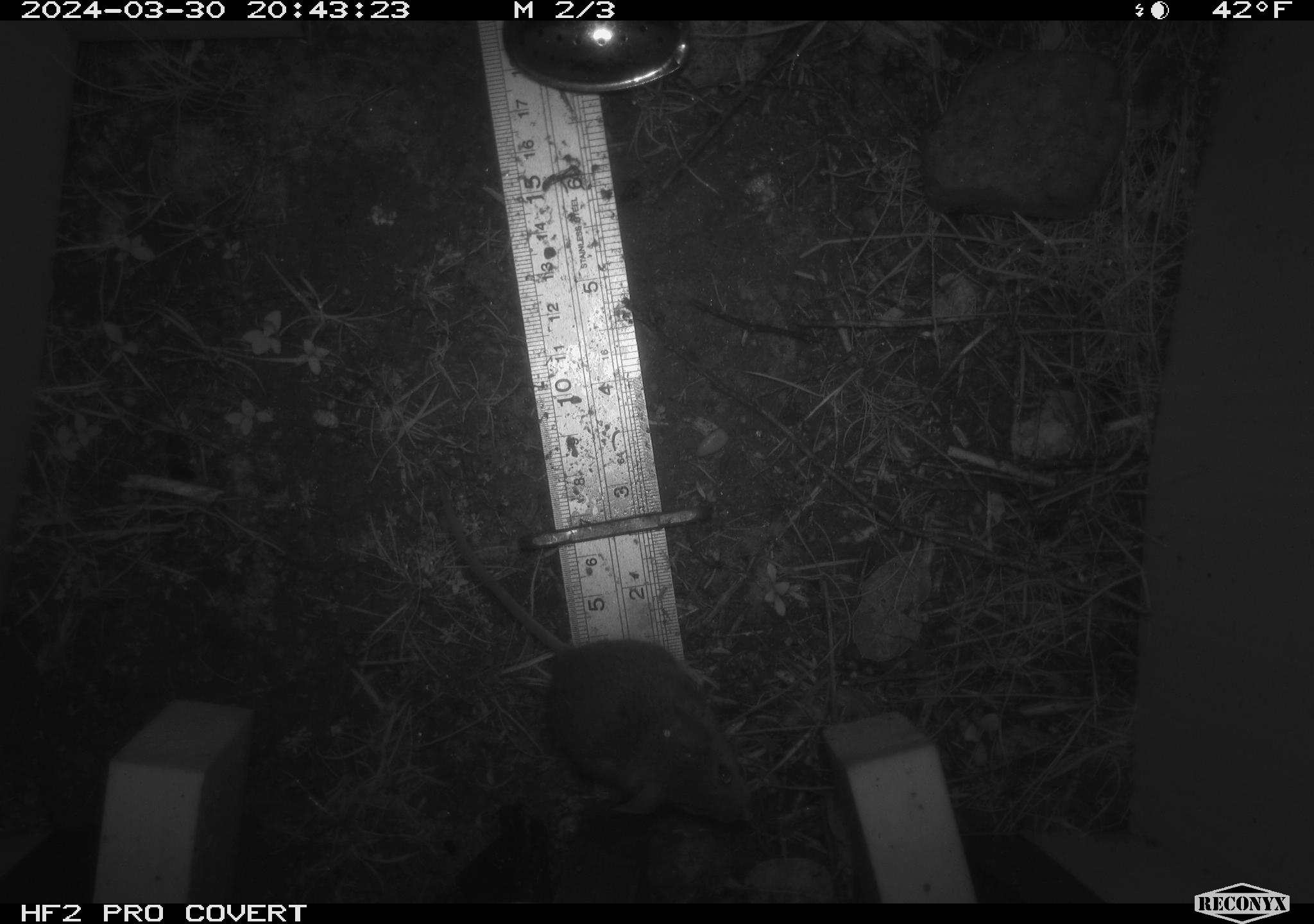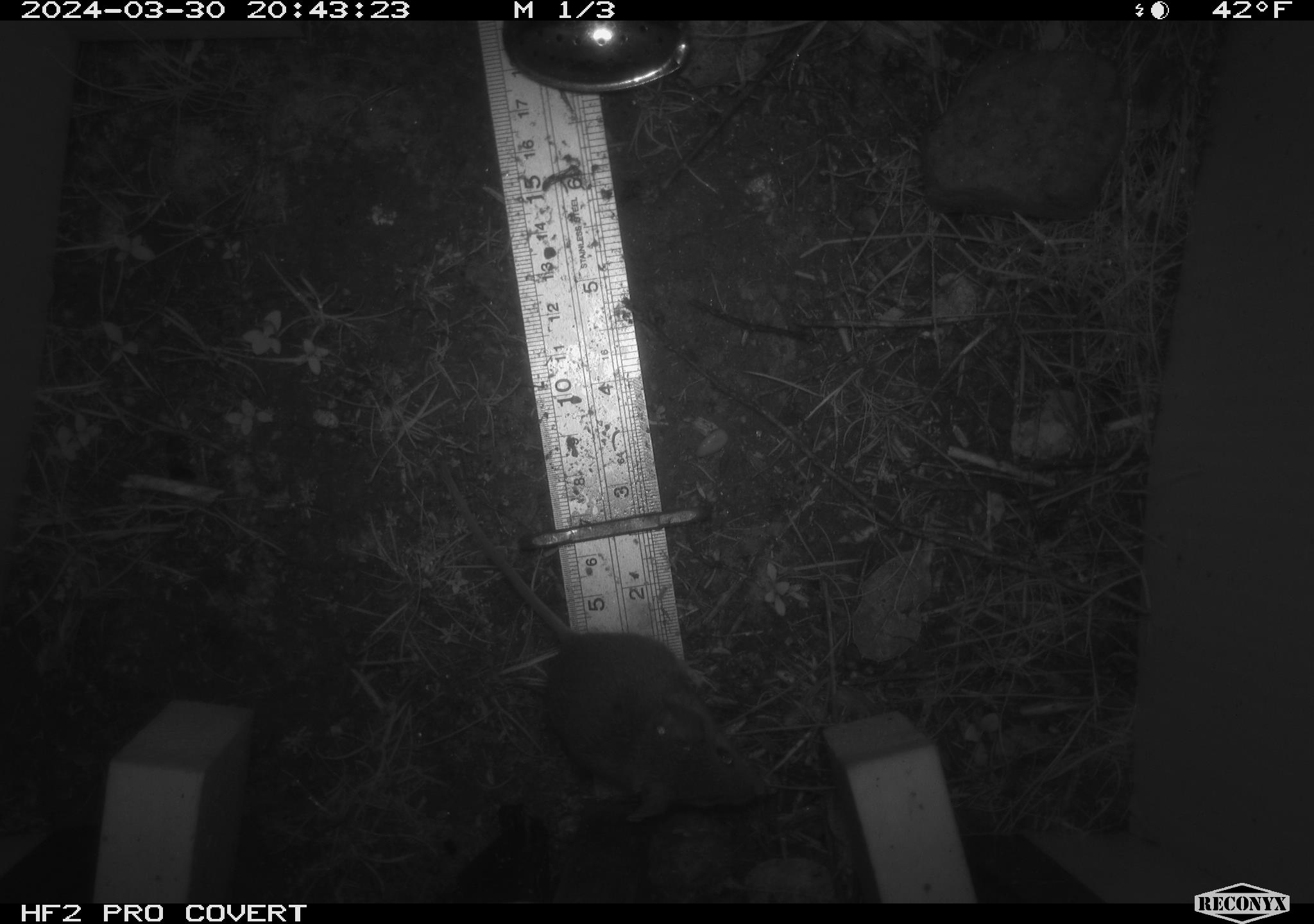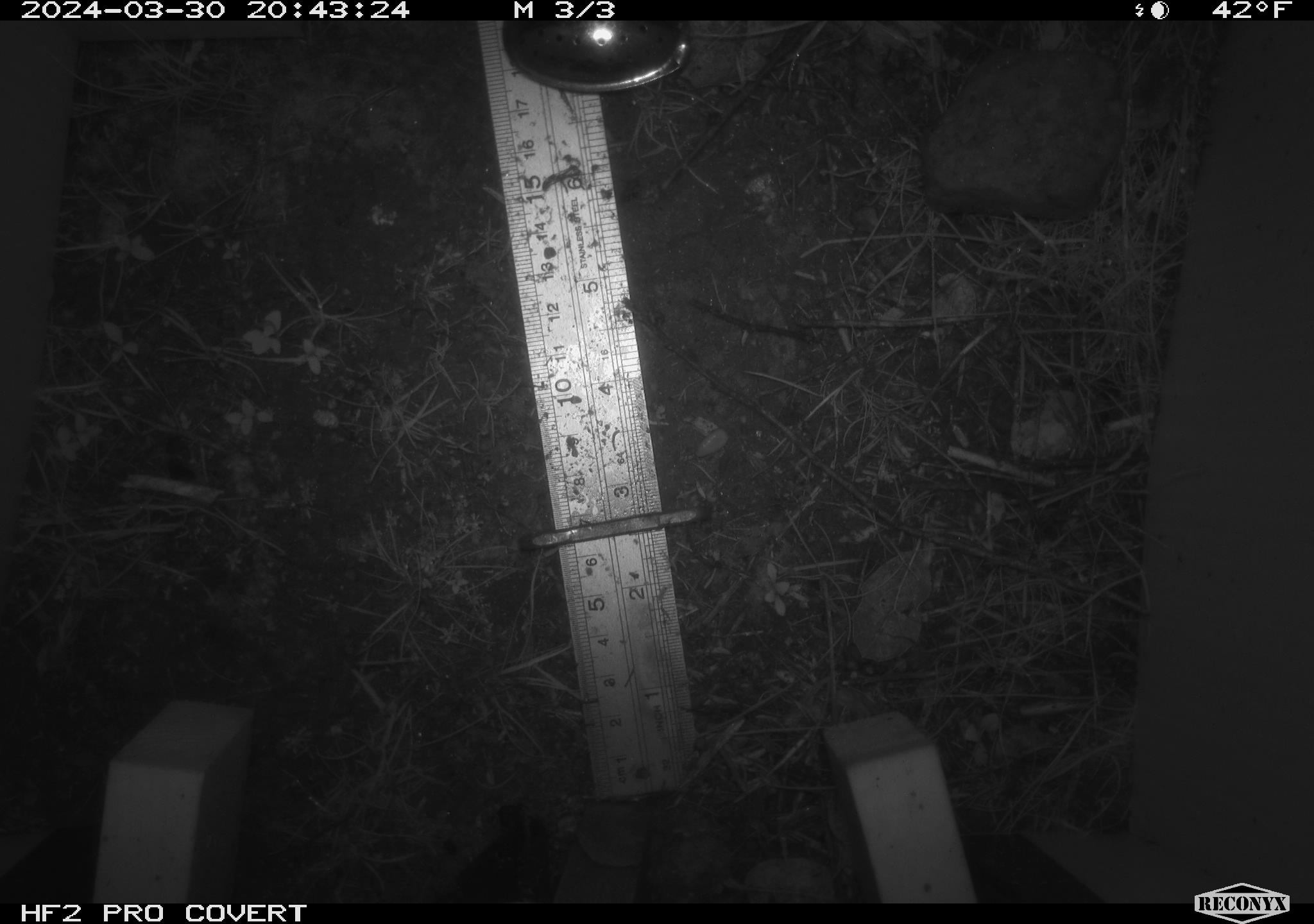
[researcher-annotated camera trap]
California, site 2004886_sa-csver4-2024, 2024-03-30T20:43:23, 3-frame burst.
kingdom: Animalia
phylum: Chordata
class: Mammalia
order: Rodentia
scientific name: Rodentia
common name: mouse species